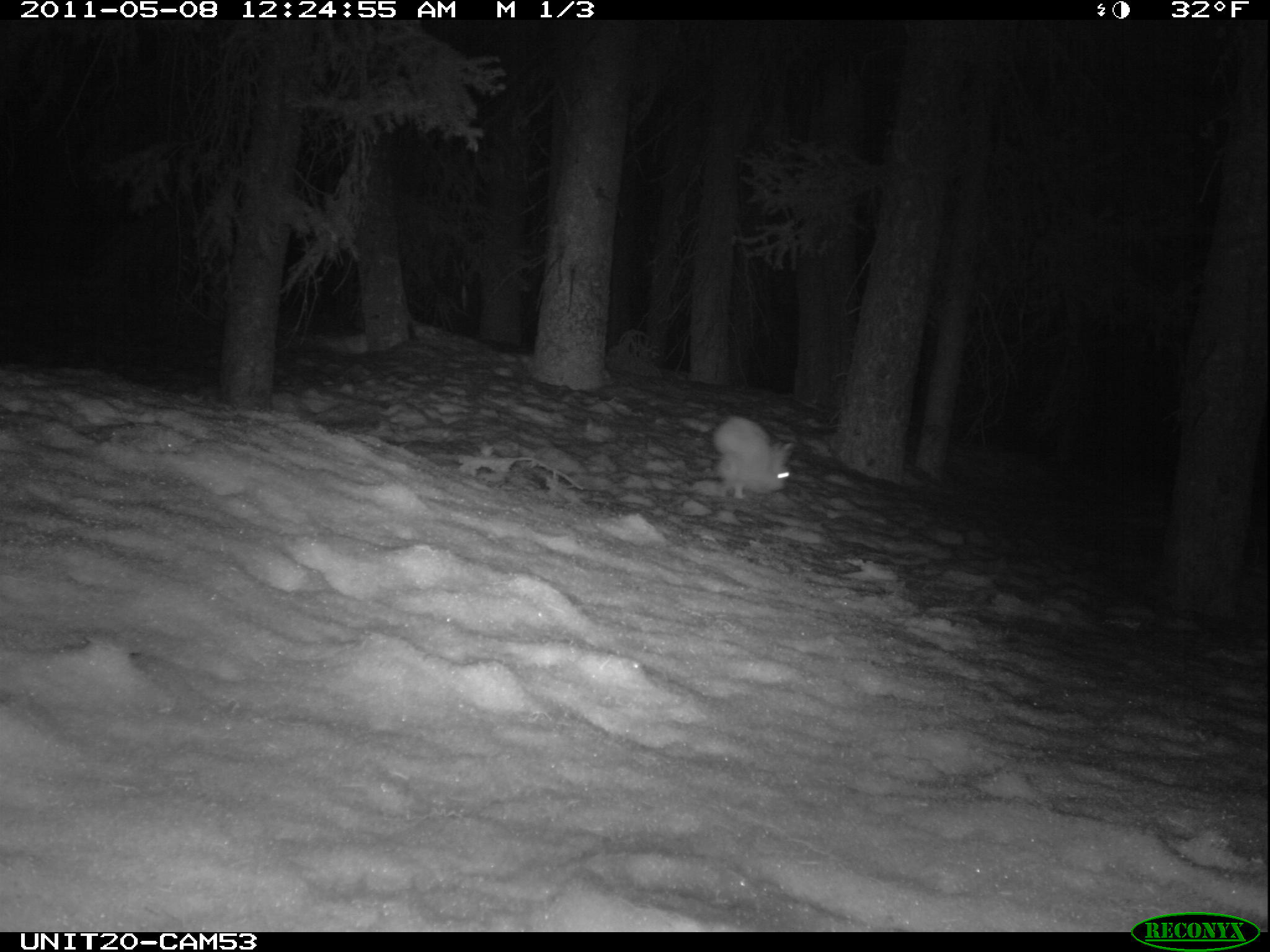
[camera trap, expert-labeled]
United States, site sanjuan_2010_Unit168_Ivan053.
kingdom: Animalia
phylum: Chordata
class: Mammalia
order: Lagomorpha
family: Leporidae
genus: Lepus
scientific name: Lepus americanus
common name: snowshoe hare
Lepus americanus (snowshoe hare).